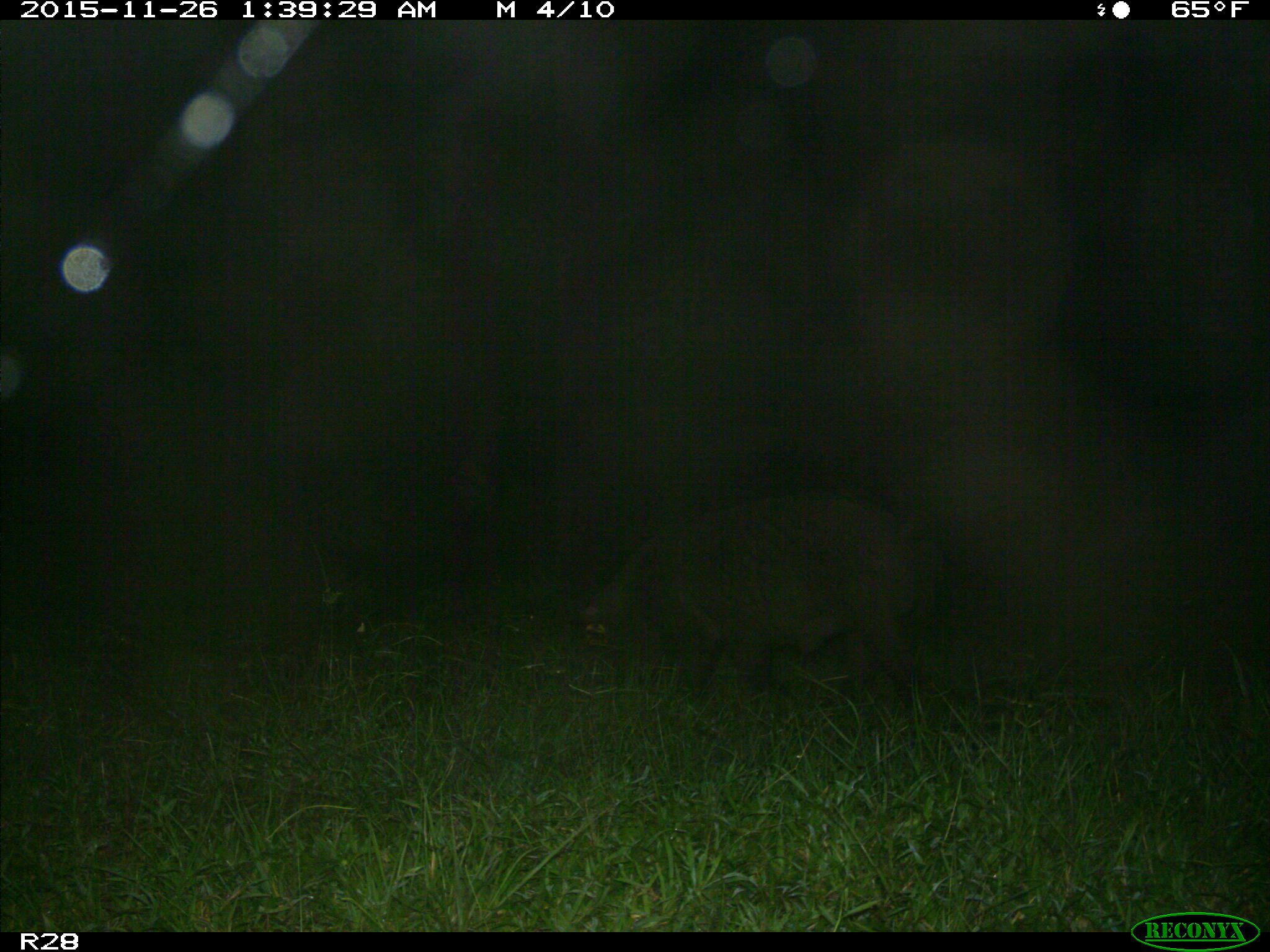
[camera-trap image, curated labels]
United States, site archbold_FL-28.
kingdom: Animalia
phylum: Chordata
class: Mammalia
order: Artiodactyla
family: Suidae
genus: Sus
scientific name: Sus scrofa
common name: wild boar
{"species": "Sus scrofa (wild boar)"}